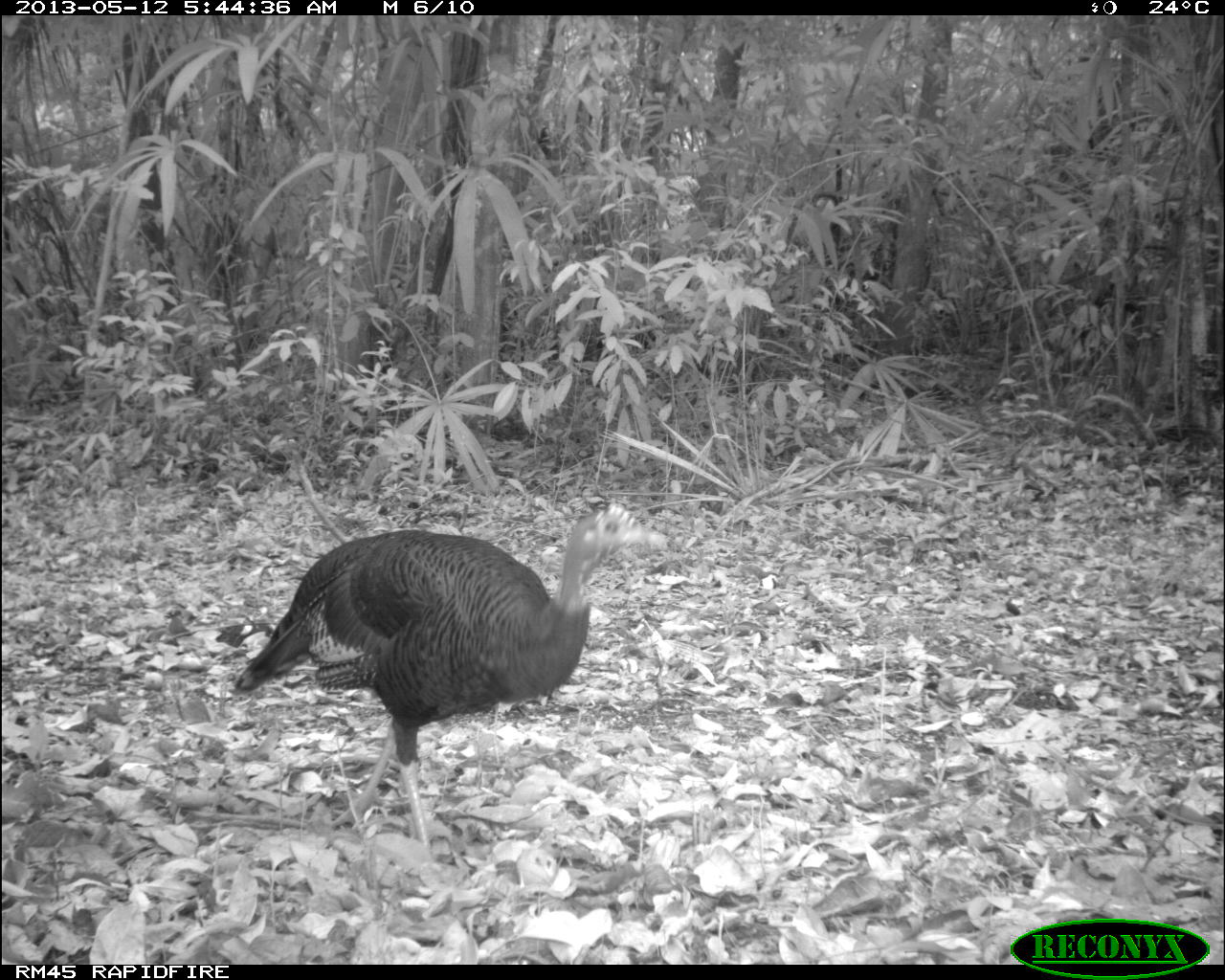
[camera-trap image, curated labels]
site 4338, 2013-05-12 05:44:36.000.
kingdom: Animalia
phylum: Chordata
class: Aves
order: Galliformes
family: Phasianidae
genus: Meleagris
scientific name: Meleagris ocellata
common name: ocellated turkey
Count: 1.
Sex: female.